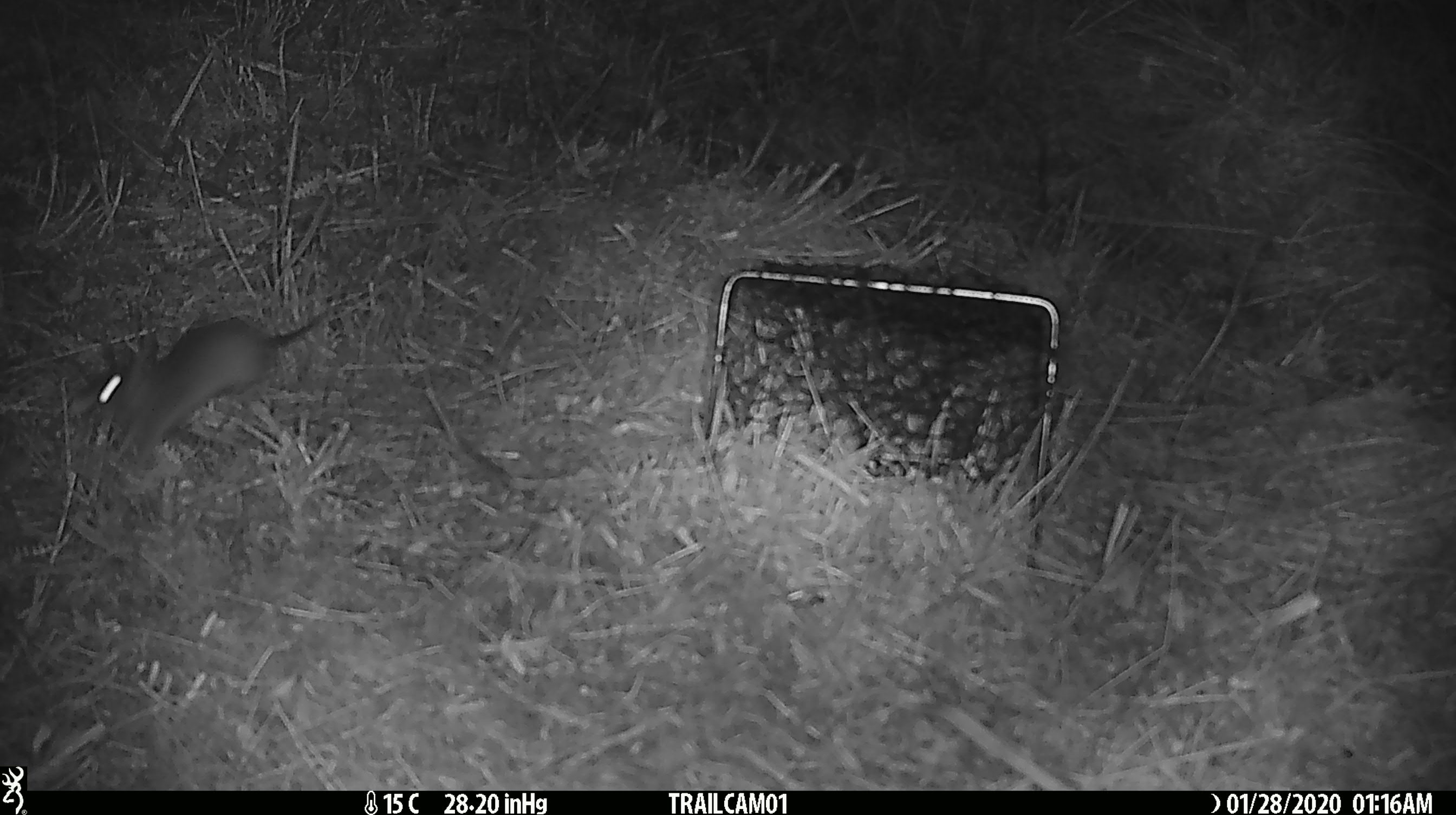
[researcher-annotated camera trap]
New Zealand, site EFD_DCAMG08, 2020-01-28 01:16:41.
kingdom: Animalia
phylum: Chordata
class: Mammalia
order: Rodentia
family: Muridae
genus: Mus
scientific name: Mus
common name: mouse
Mouse (Mus).